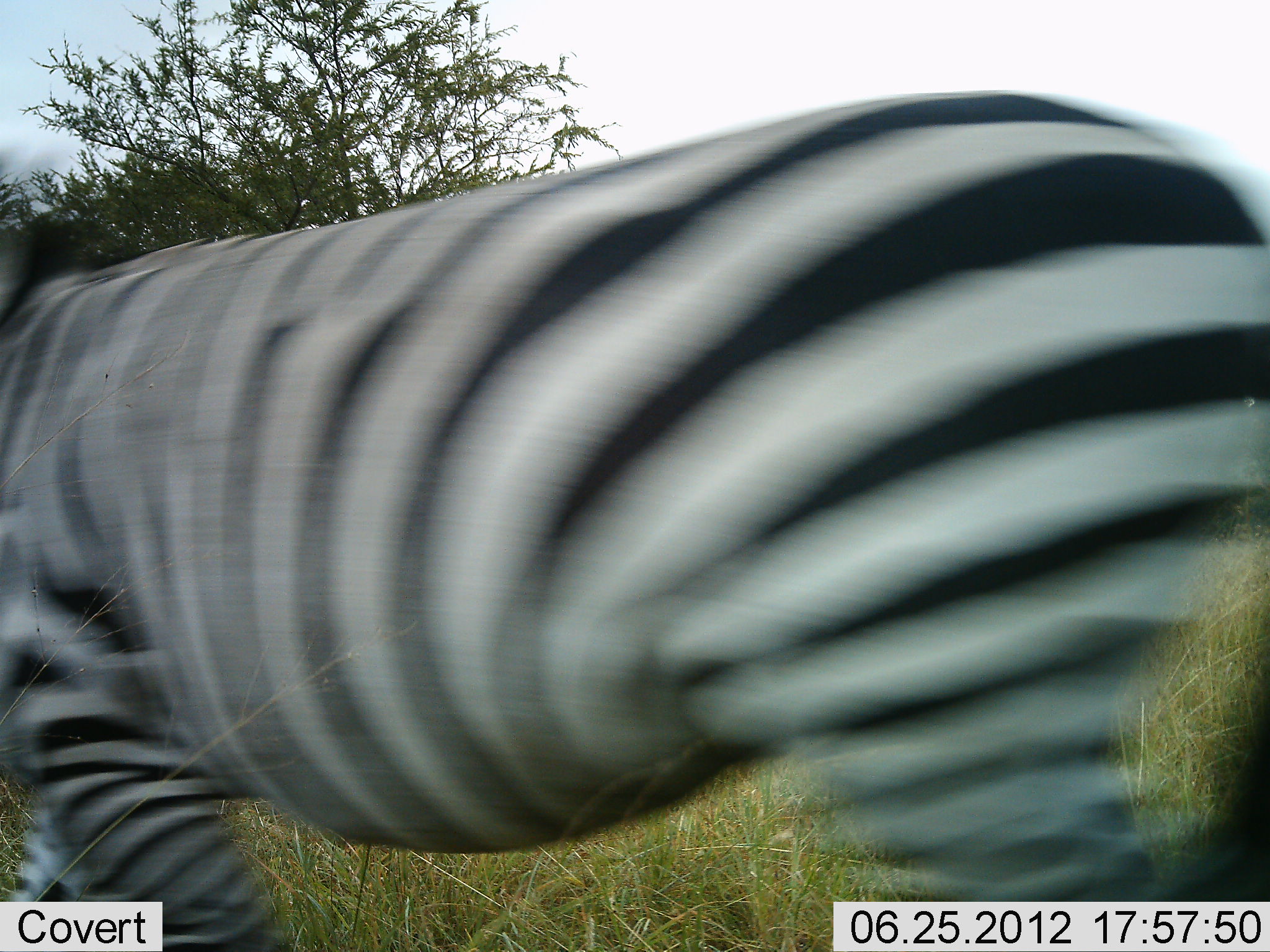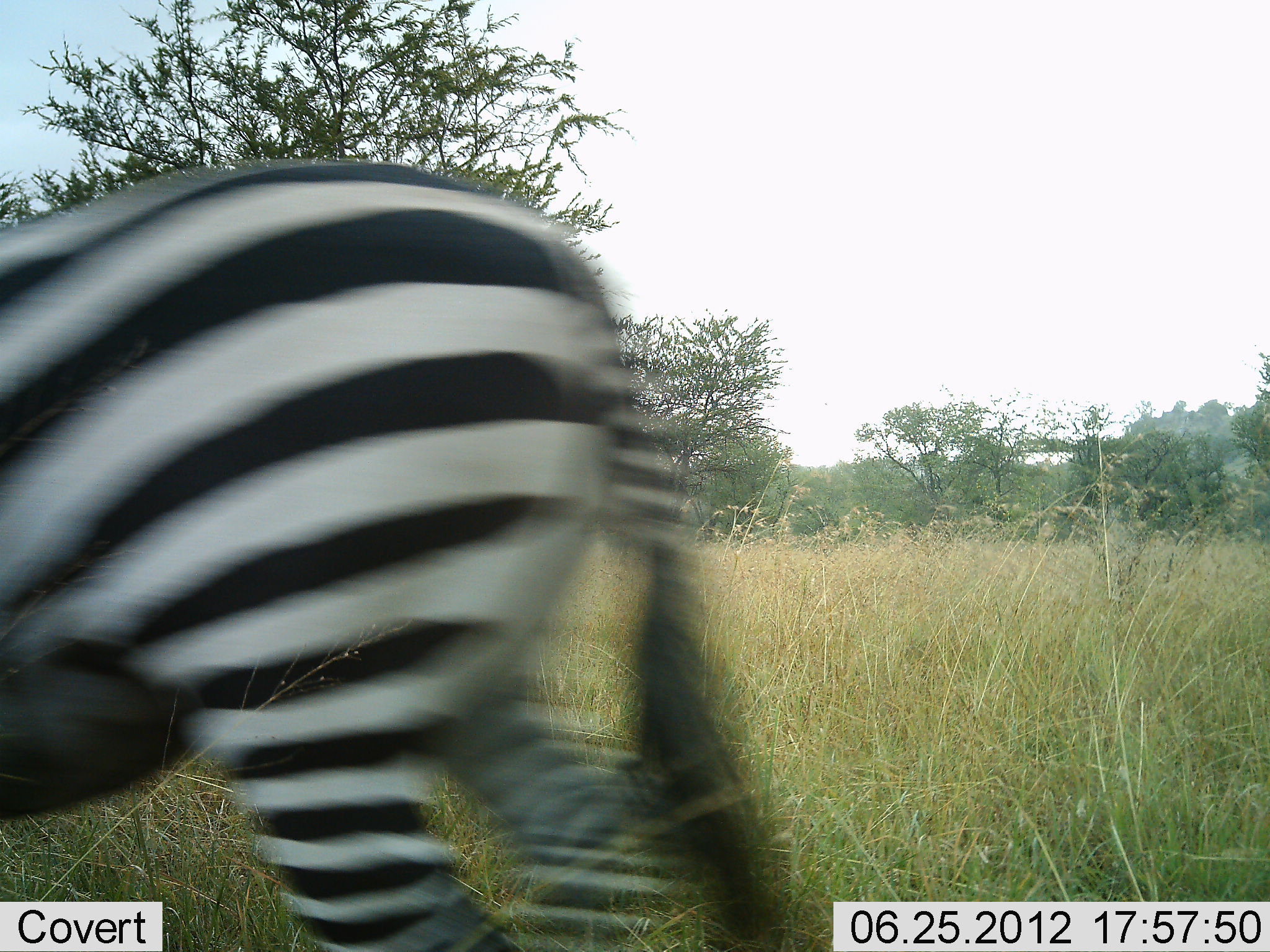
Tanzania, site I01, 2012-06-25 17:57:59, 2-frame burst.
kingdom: Animalia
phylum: Chordata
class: Mammalia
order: Perissodactyla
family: Equidae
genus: Equus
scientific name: Equus quagga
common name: plains zebra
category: zebra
Zebra (plains zebra) (Equus quagga), count 1. Behavior (volunteer vote fractions): standing 0%, resting 0%, moving 100%, interacting 0%. Young present (vote fraction): 0%. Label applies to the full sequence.